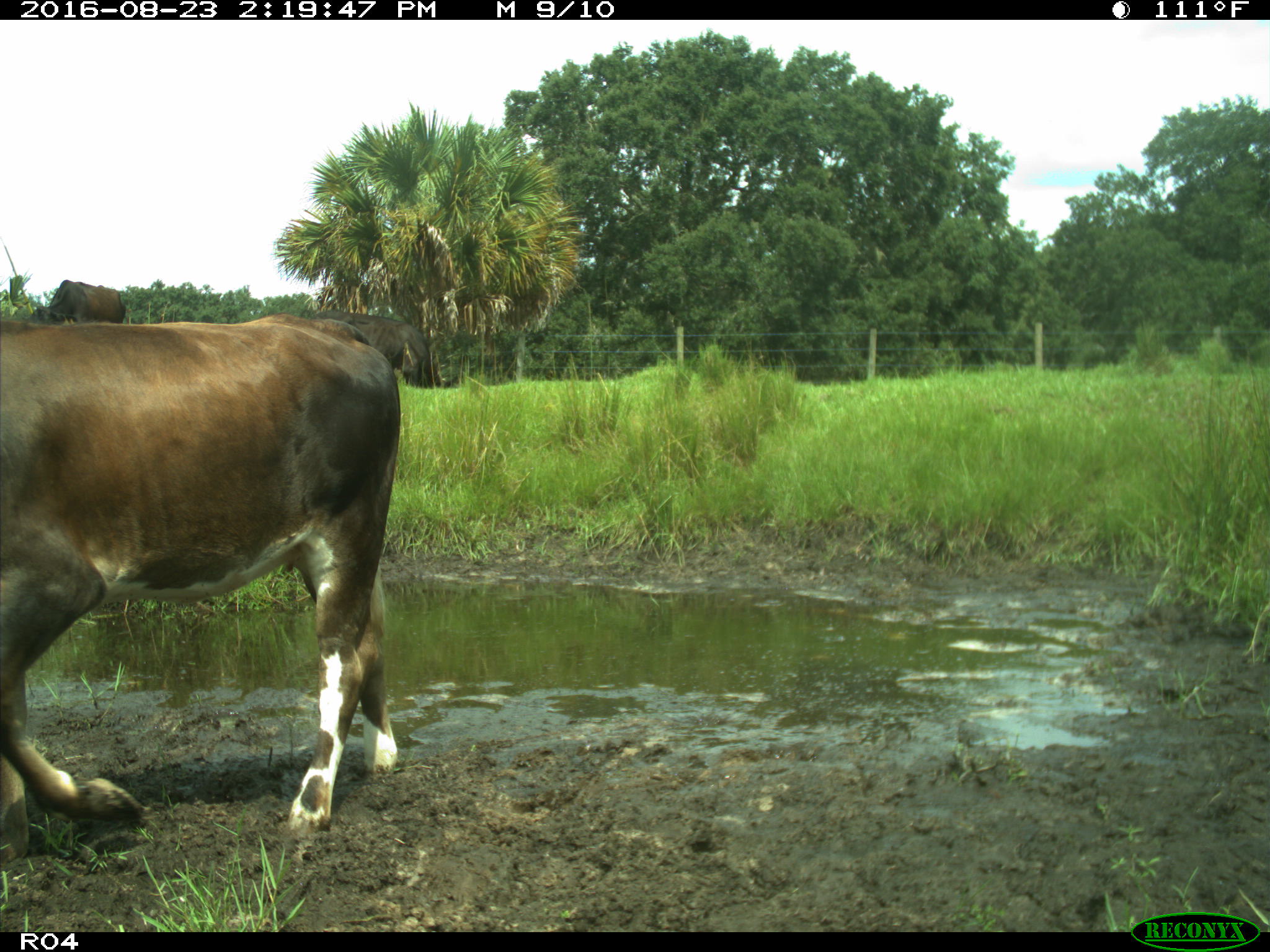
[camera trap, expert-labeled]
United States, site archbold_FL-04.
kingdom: Animalia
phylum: Chordata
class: Mammalia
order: Artiodactyla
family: Bovidae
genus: Bos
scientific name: Bos taurus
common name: domestic cow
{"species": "Bos taurus (domestic cow)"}